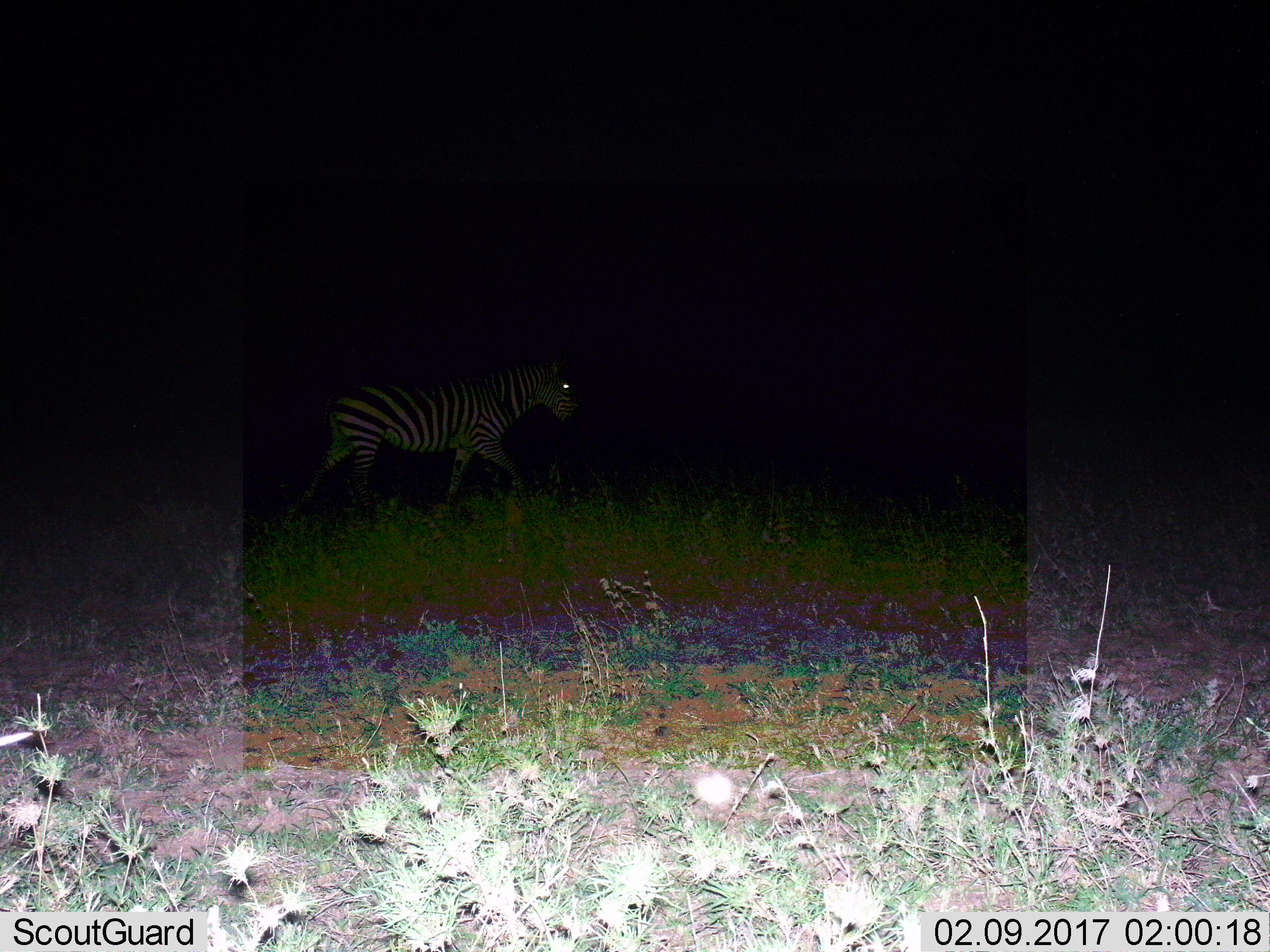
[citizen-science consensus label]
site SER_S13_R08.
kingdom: Animalia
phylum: Chordata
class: Mammalia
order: Perissodactyla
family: Equidae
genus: Equus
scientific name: Equus quagga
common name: plains zebra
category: zebraplains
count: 1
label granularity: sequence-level